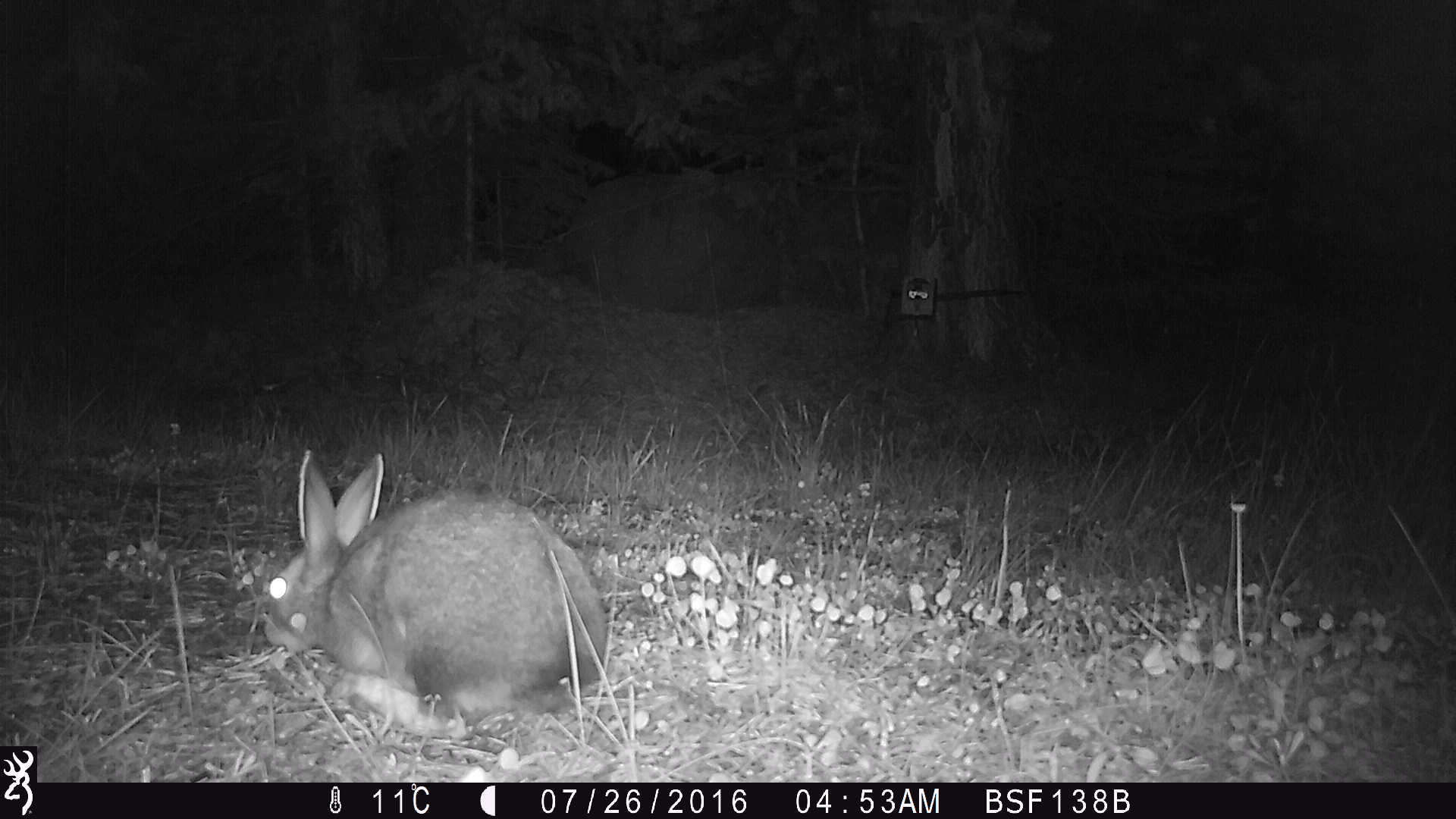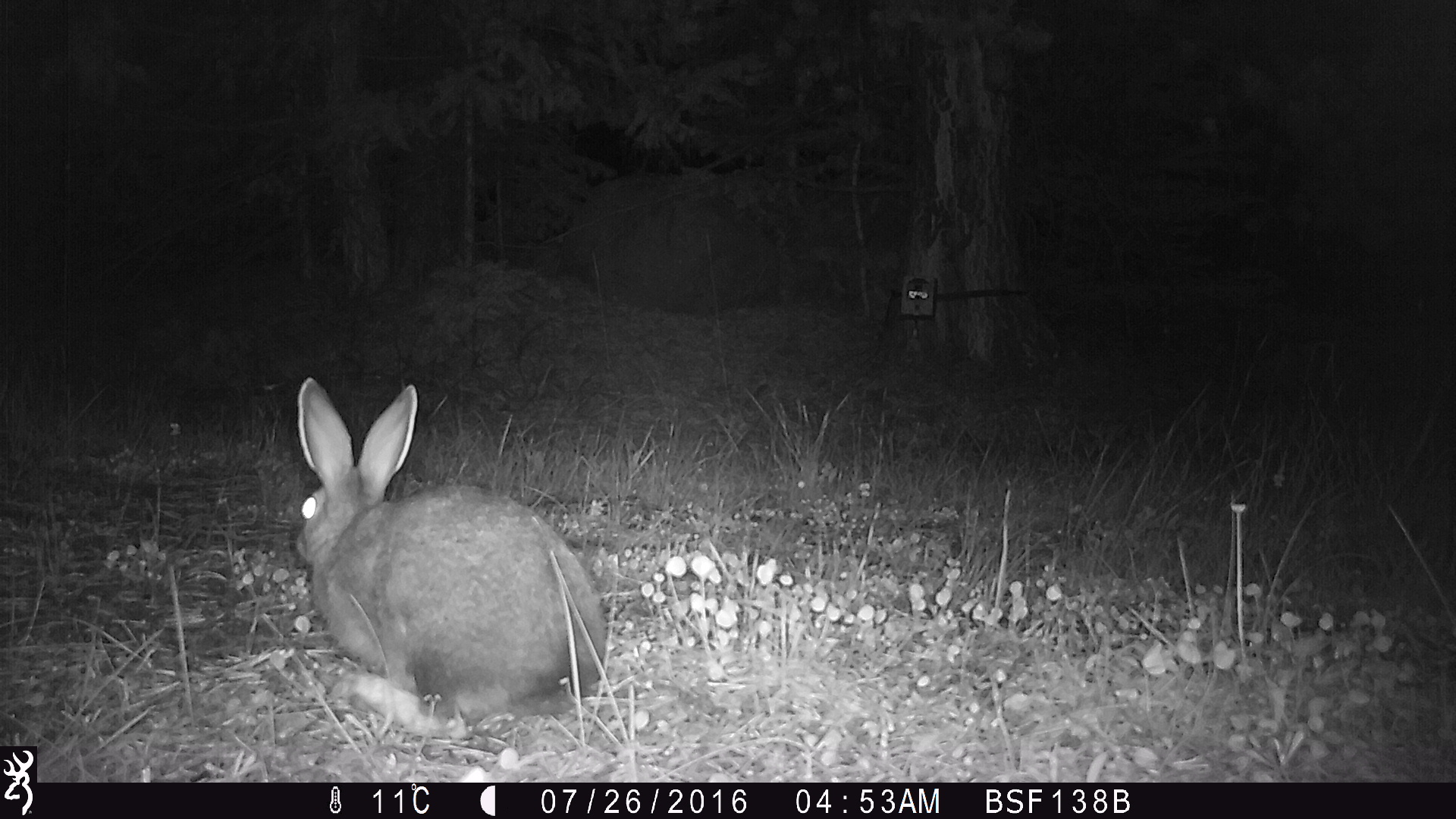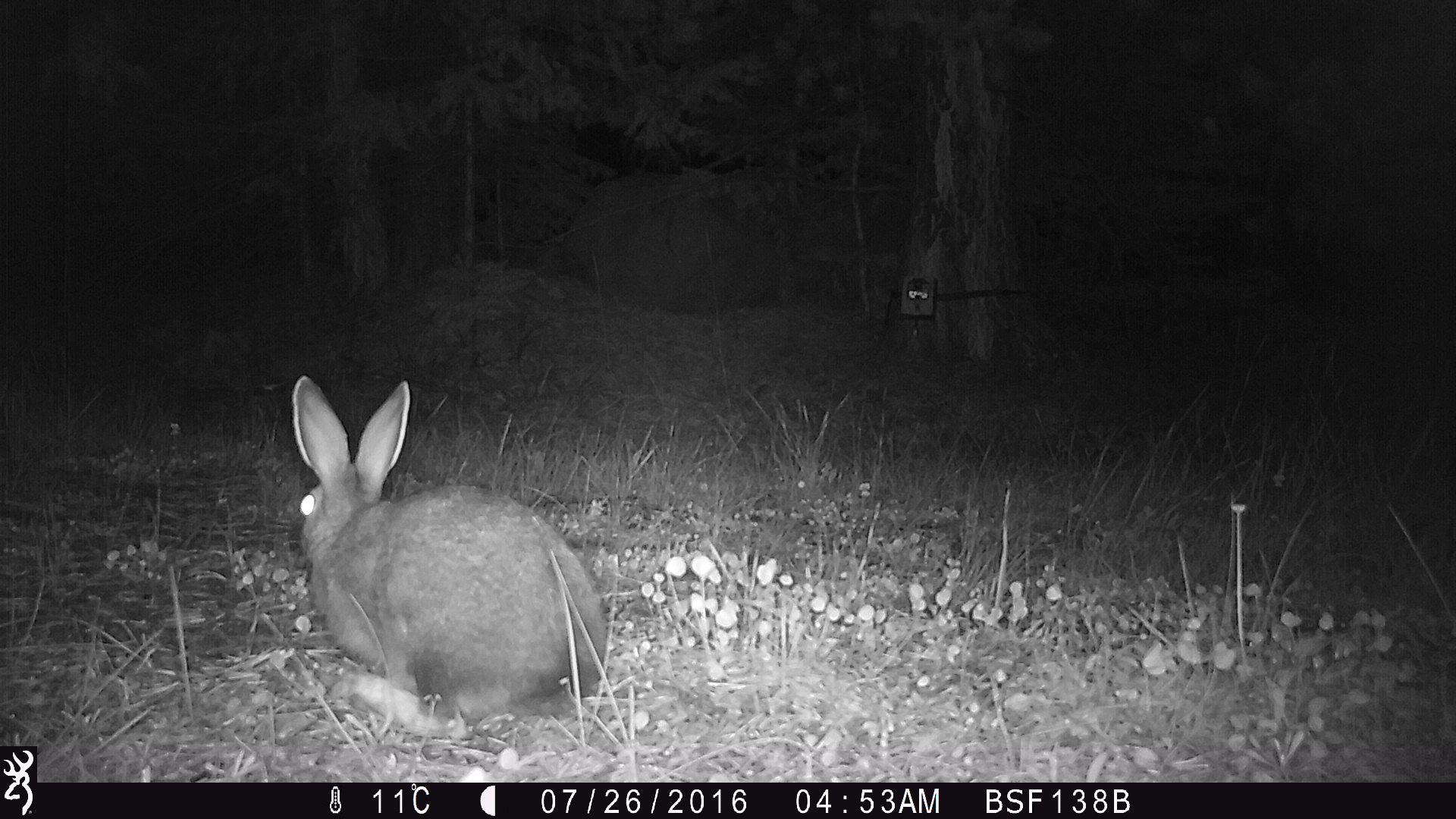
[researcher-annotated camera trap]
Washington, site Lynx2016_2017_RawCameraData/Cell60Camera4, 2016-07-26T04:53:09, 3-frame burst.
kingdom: Animalia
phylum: Chordata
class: Mammalia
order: Lagomorpha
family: Leporidae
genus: Lepus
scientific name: Lepus americanus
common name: snowshoe hare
Lepus americanus (snowshoe hare). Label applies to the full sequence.